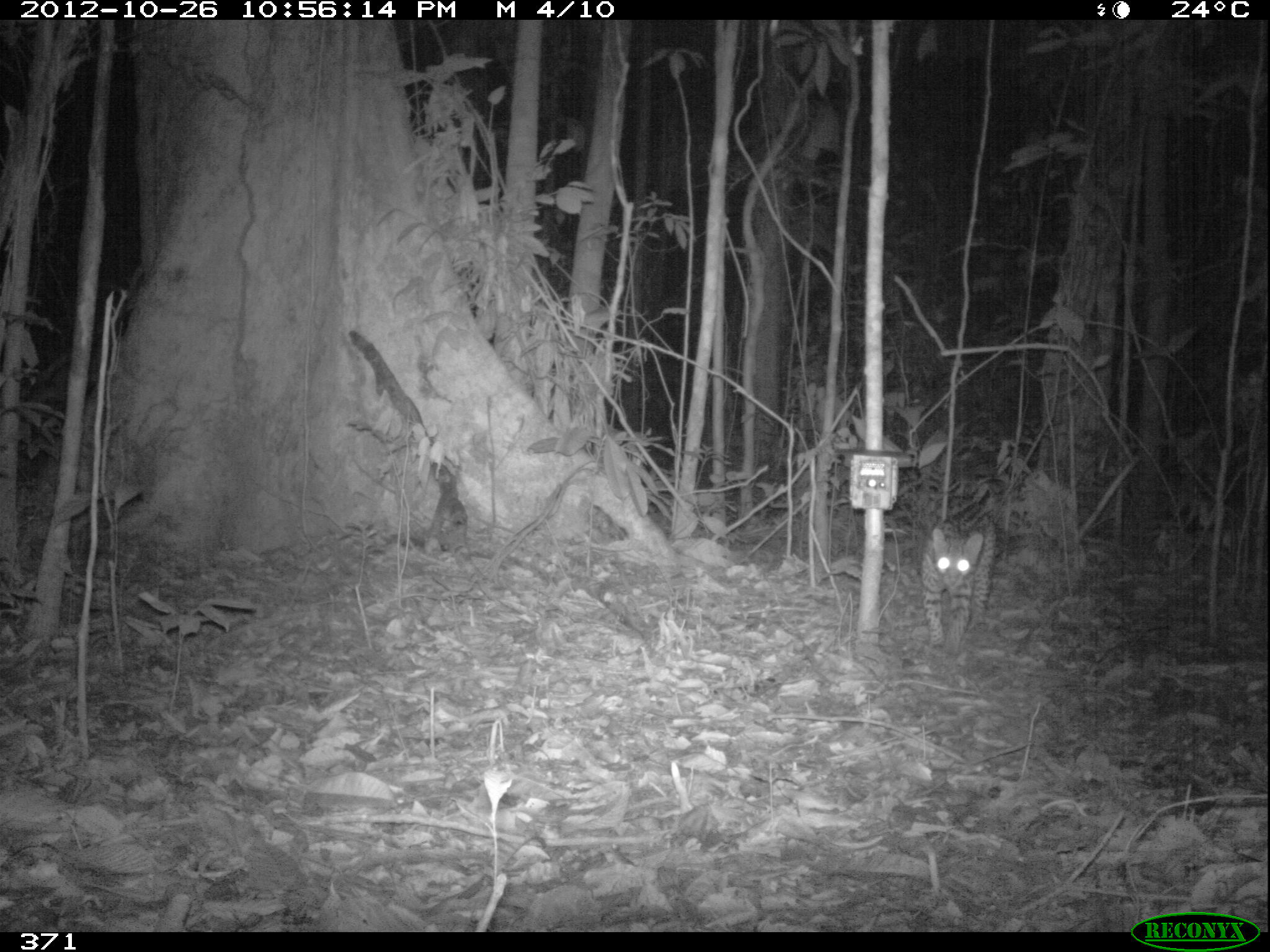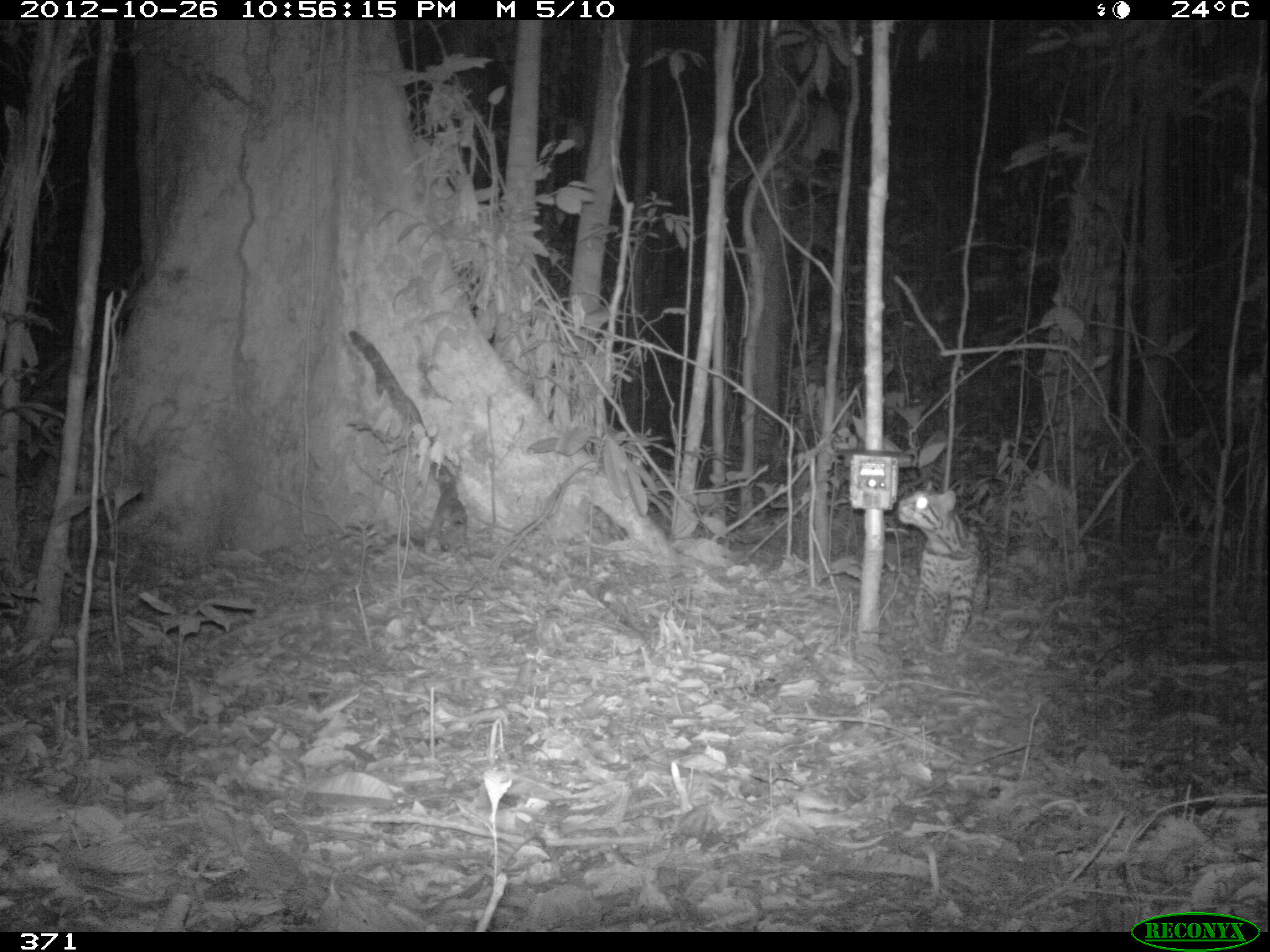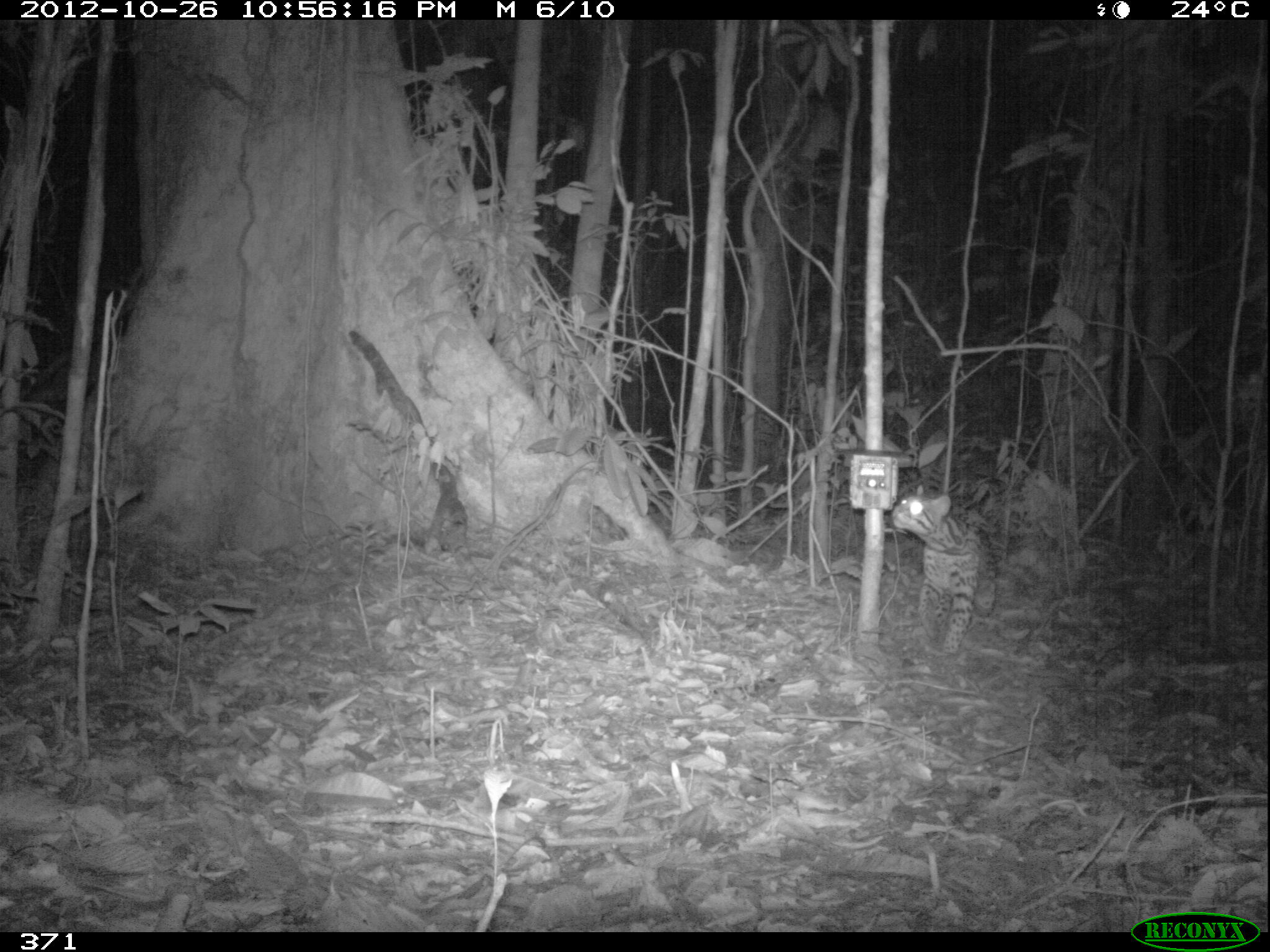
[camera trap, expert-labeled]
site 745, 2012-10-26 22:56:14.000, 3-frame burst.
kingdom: Animalia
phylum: Chordata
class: Mammalia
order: Carnivora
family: Felidae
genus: Leopardus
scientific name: Leopardus pardalis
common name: ocelot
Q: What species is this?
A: Leopardus pardalis (ocelot).